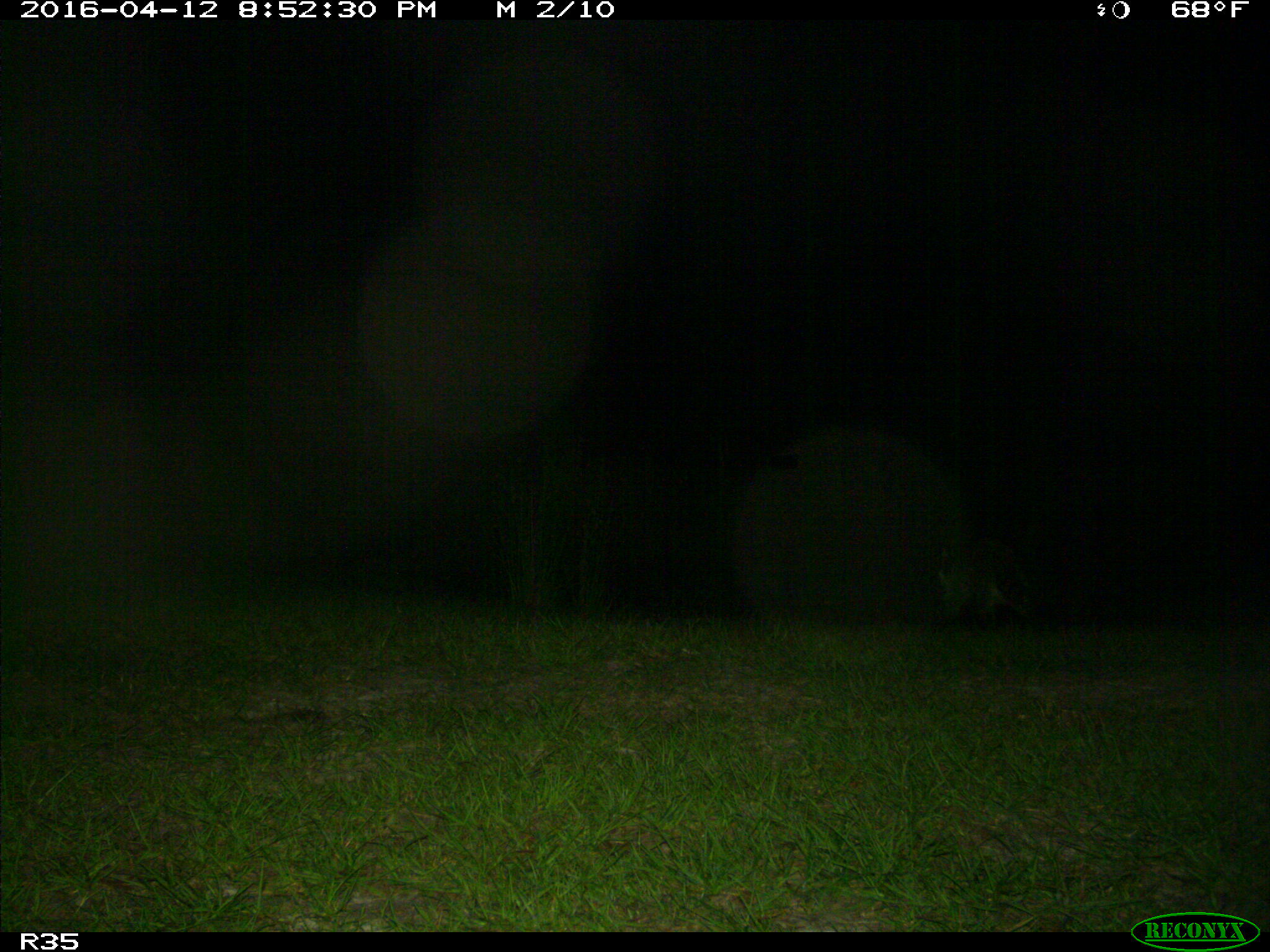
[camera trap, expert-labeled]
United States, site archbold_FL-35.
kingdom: Animalia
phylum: Chordata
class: Mammalia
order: Carnivora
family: Procyonidae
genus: Procyon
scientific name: Procyon lotor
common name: common raccoon